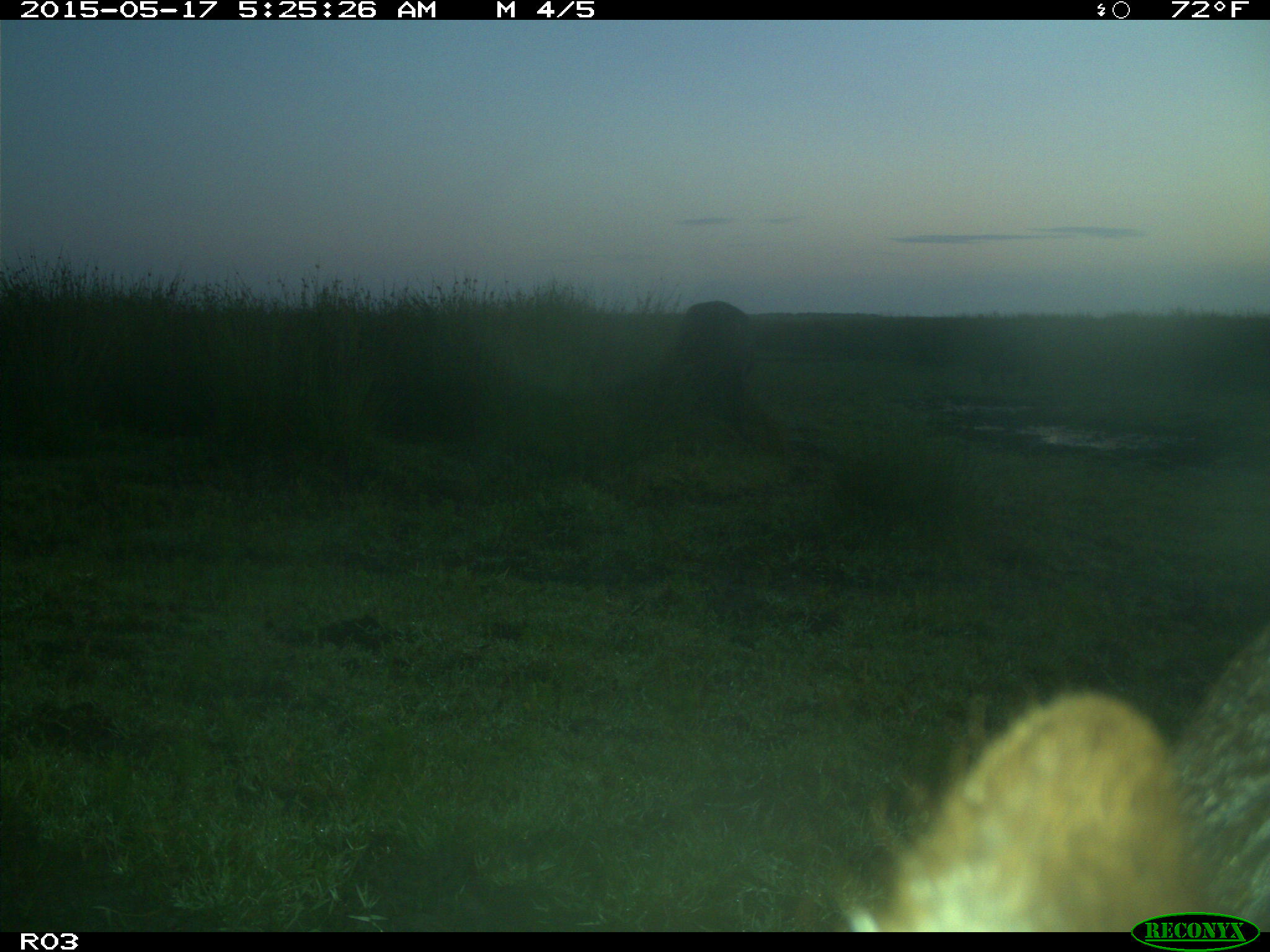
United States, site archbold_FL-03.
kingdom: Animalia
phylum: Chordata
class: Mammalia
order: Artiodactyla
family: Bovidae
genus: Bos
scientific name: Bos taurus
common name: domestic cow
Bos taurus (domestic cow).